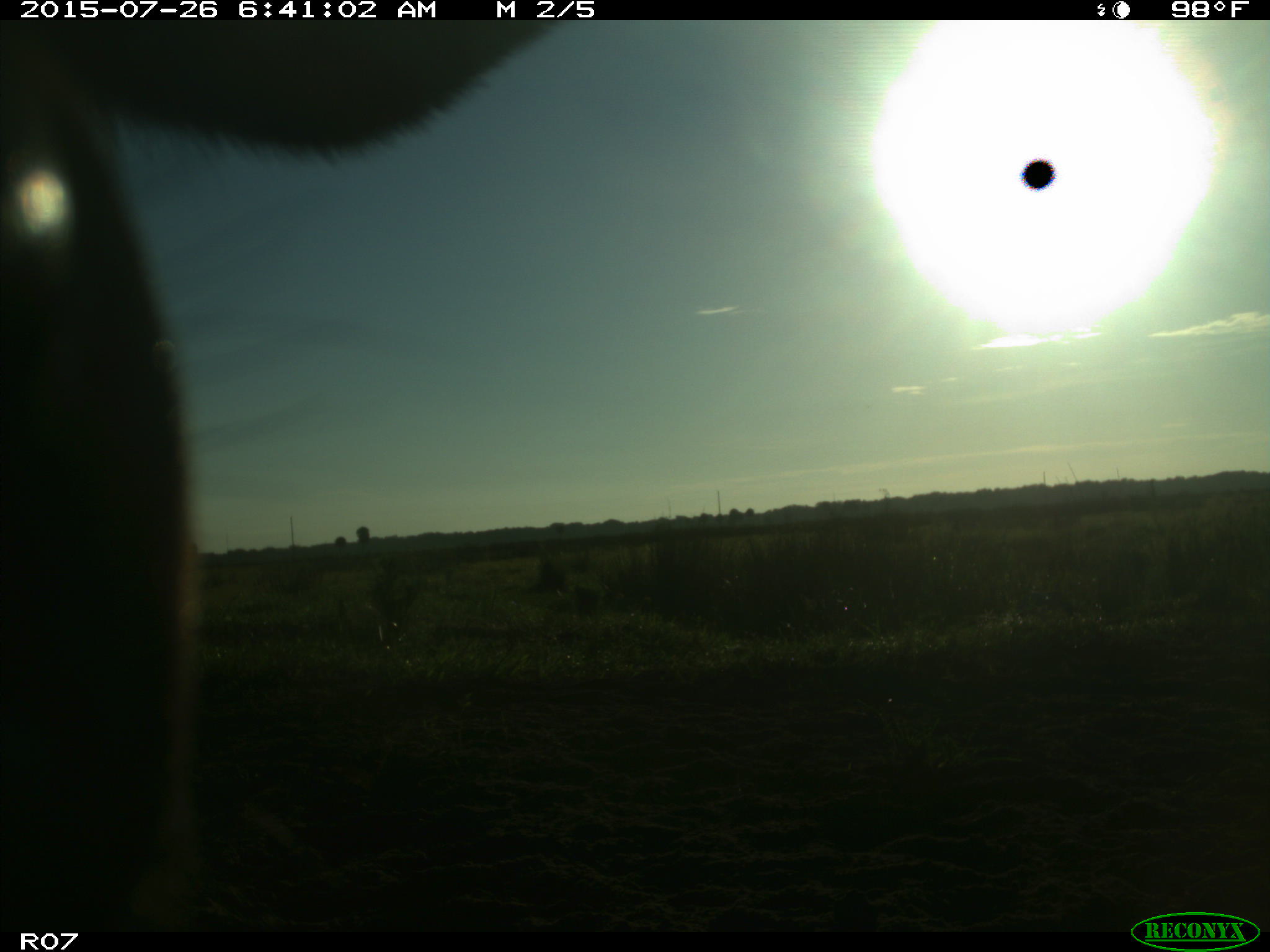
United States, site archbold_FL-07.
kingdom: Animalia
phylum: Chordata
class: Mammalia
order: Artiodactyla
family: Bovidae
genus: Bos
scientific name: Bos taurus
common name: domestic cow